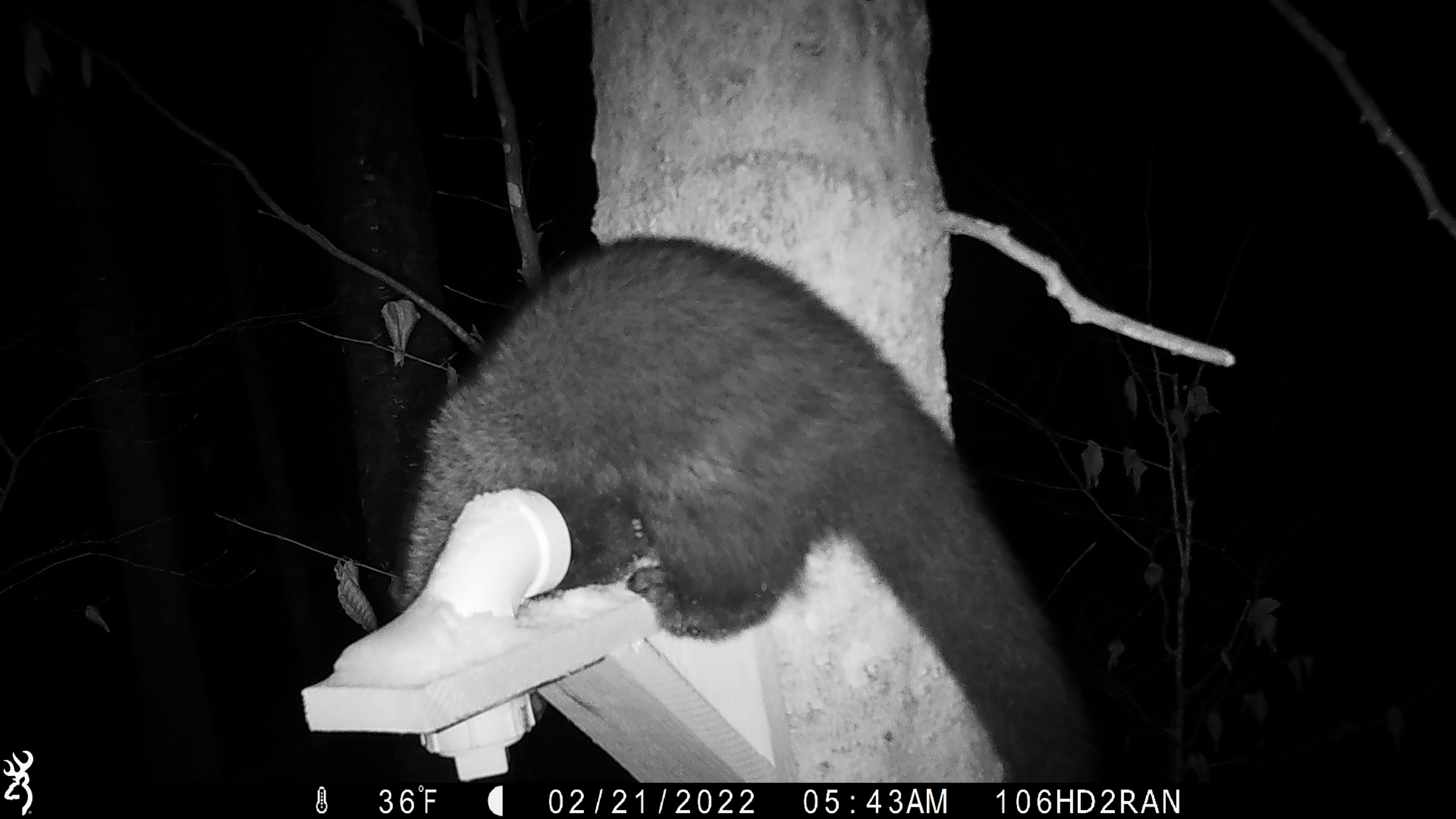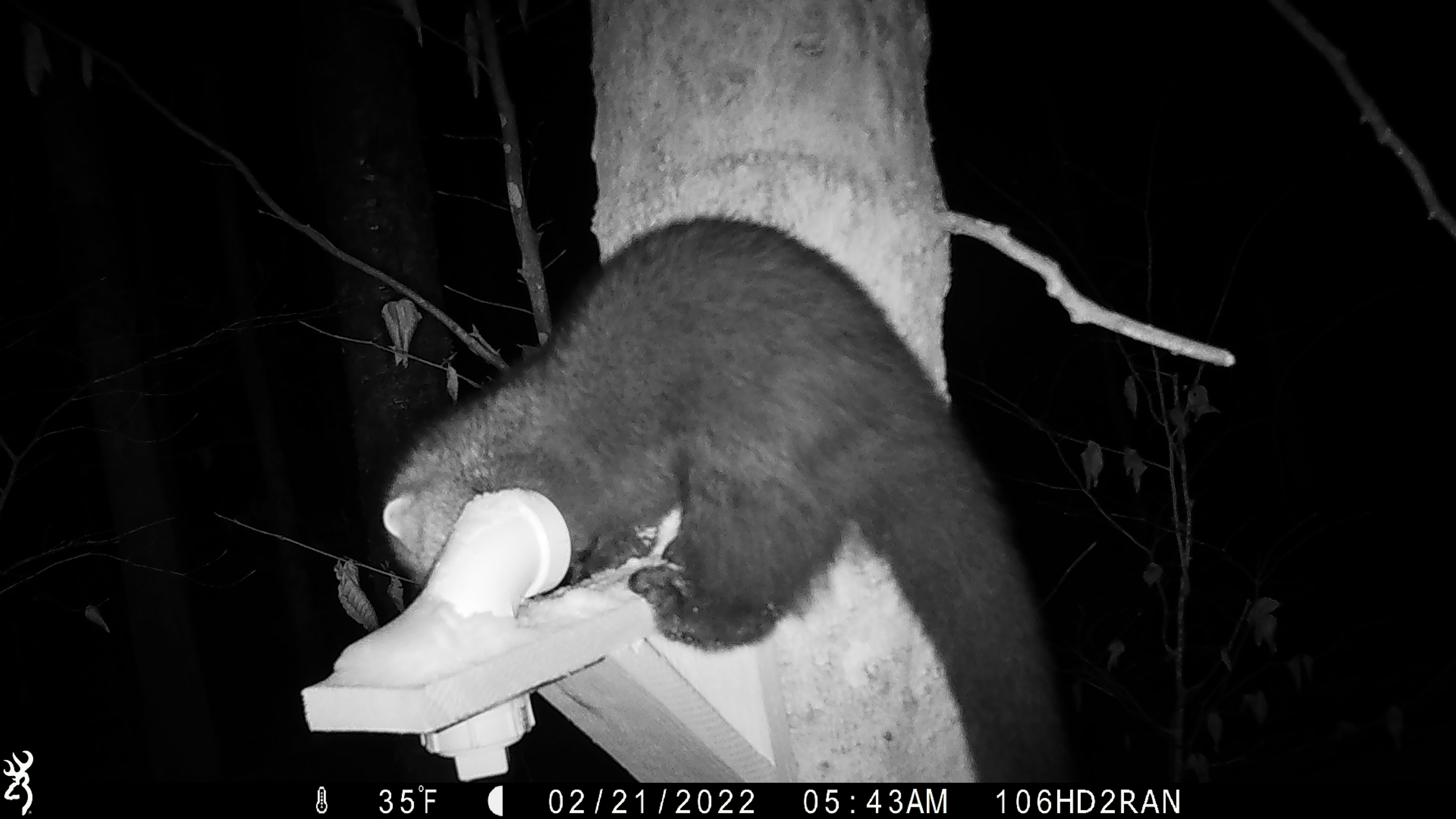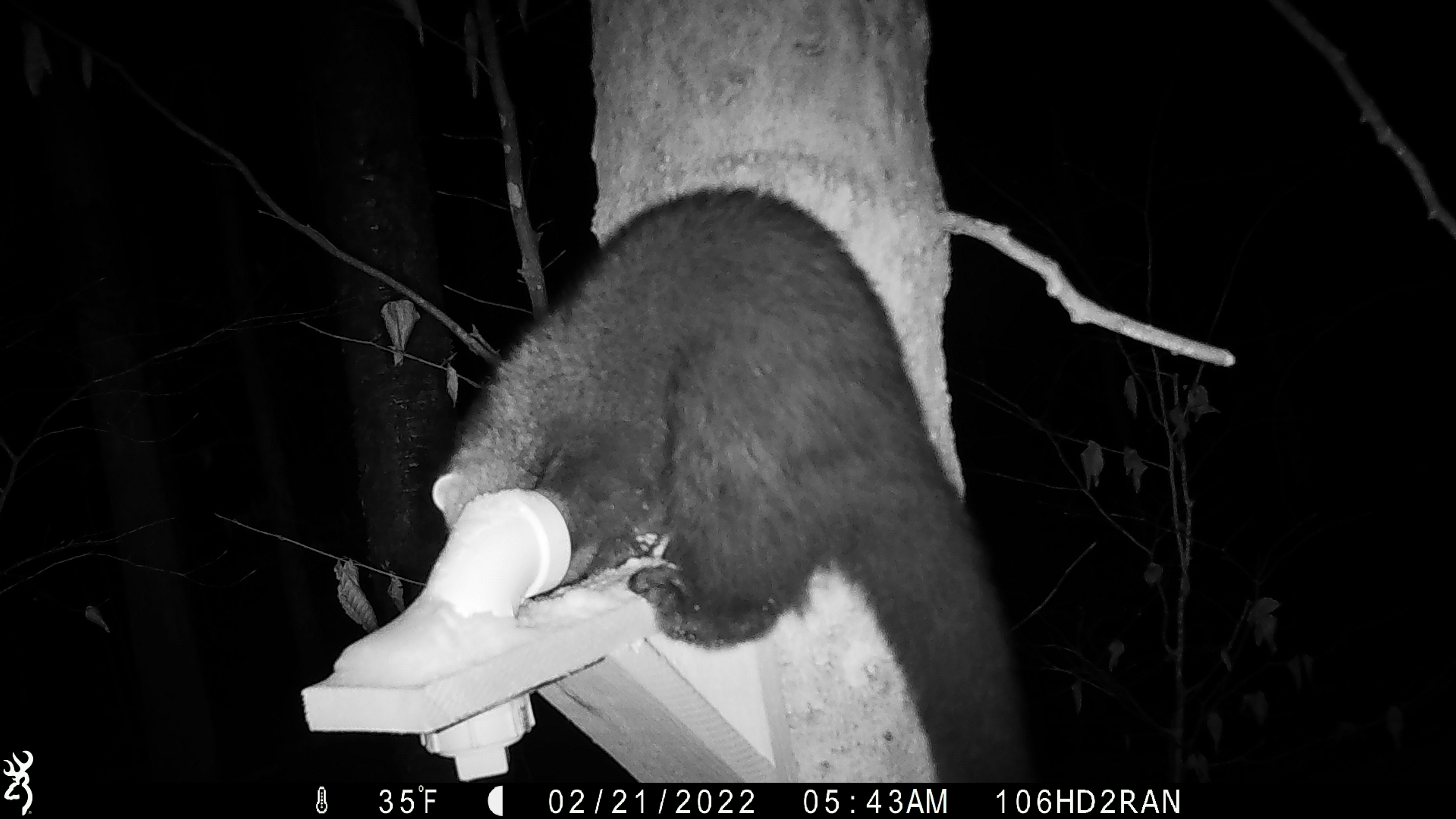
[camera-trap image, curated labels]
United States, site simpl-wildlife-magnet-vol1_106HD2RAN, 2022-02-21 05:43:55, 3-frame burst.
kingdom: Animalia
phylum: Chordata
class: Mammalia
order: Carnivora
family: Mustelidae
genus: Pekania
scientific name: Pekania pennanti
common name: fisher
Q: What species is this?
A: Fisher (Pekania pennanti).